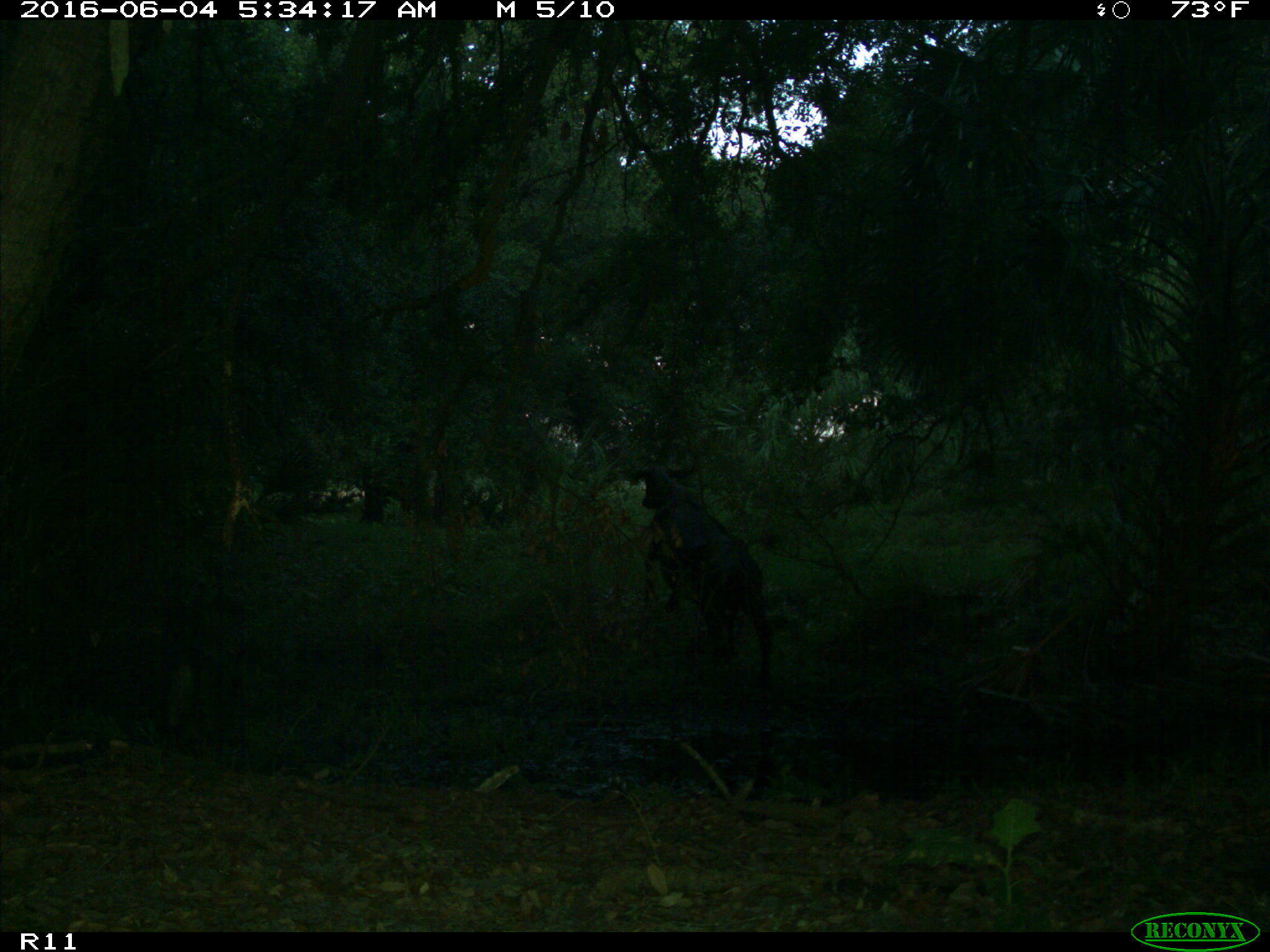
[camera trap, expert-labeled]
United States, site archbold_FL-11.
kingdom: Animalia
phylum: Chordata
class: Mammalia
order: Artiodactyla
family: Bovidae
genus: Bos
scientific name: Bos taurus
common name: domestic cow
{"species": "Bos taurus (domestic cow)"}